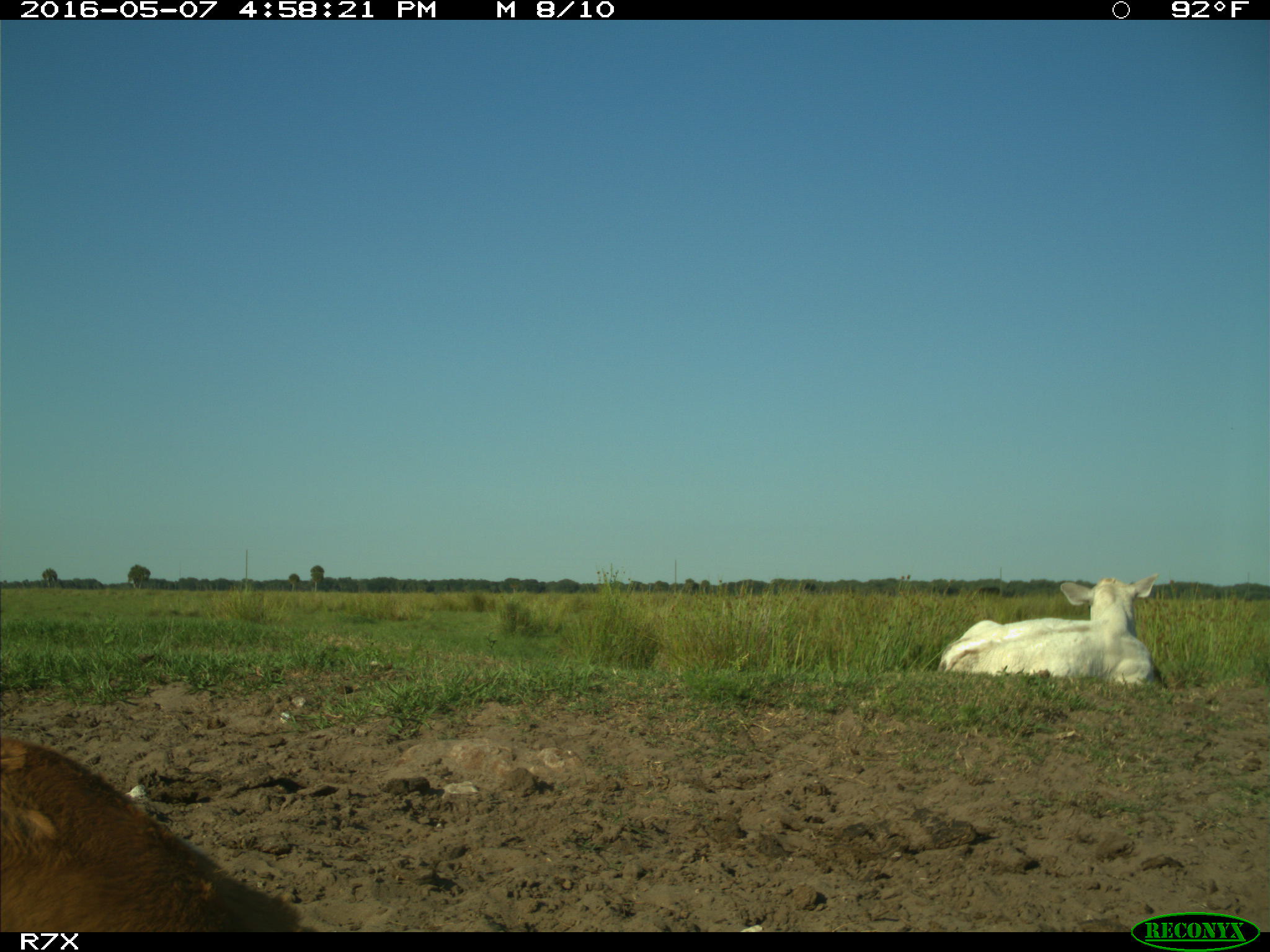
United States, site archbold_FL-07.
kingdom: Animalia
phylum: Chordata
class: Mammalia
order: Artiodactyla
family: Bovidae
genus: Bos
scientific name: Bos taurus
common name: domestic cow